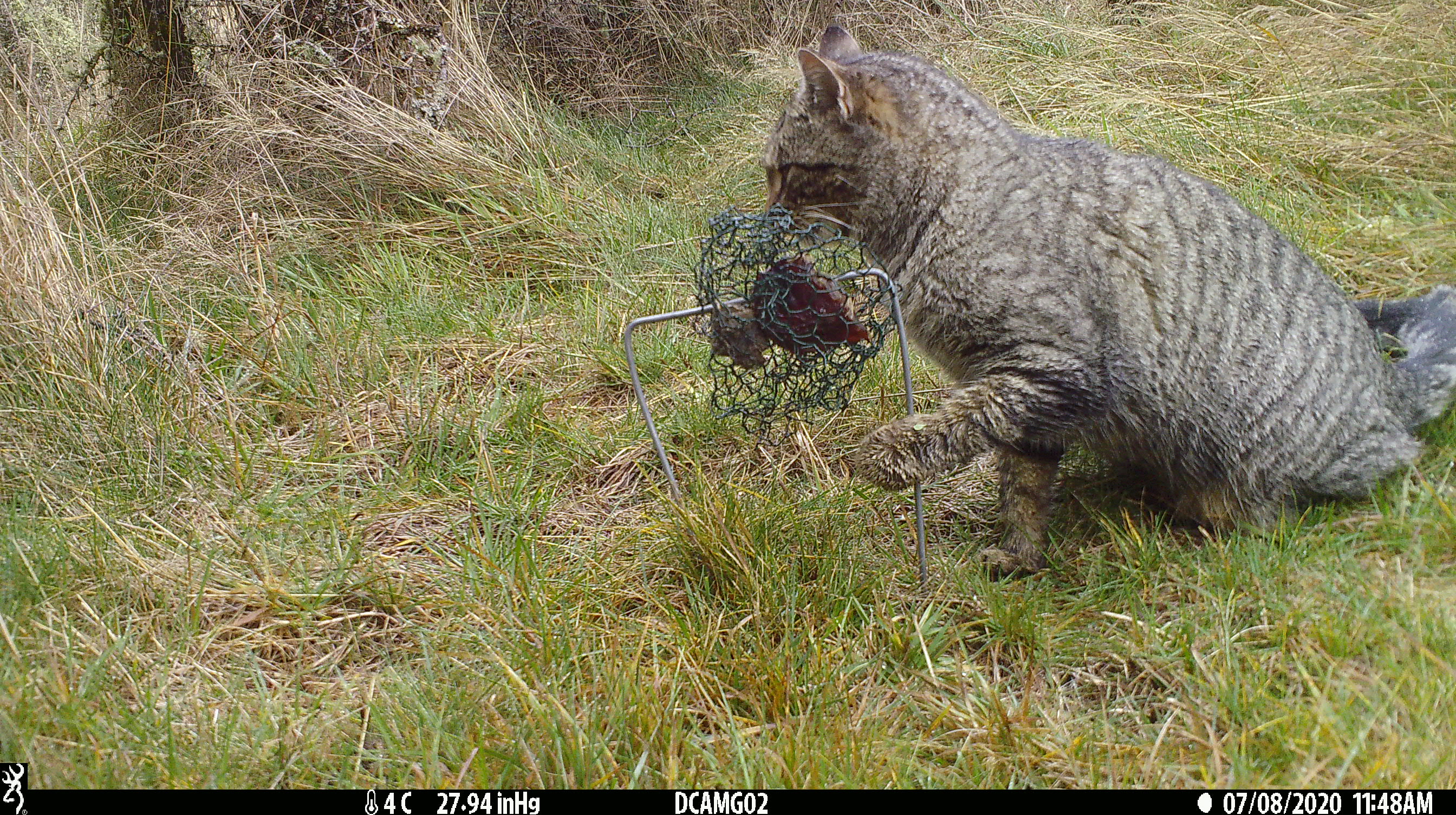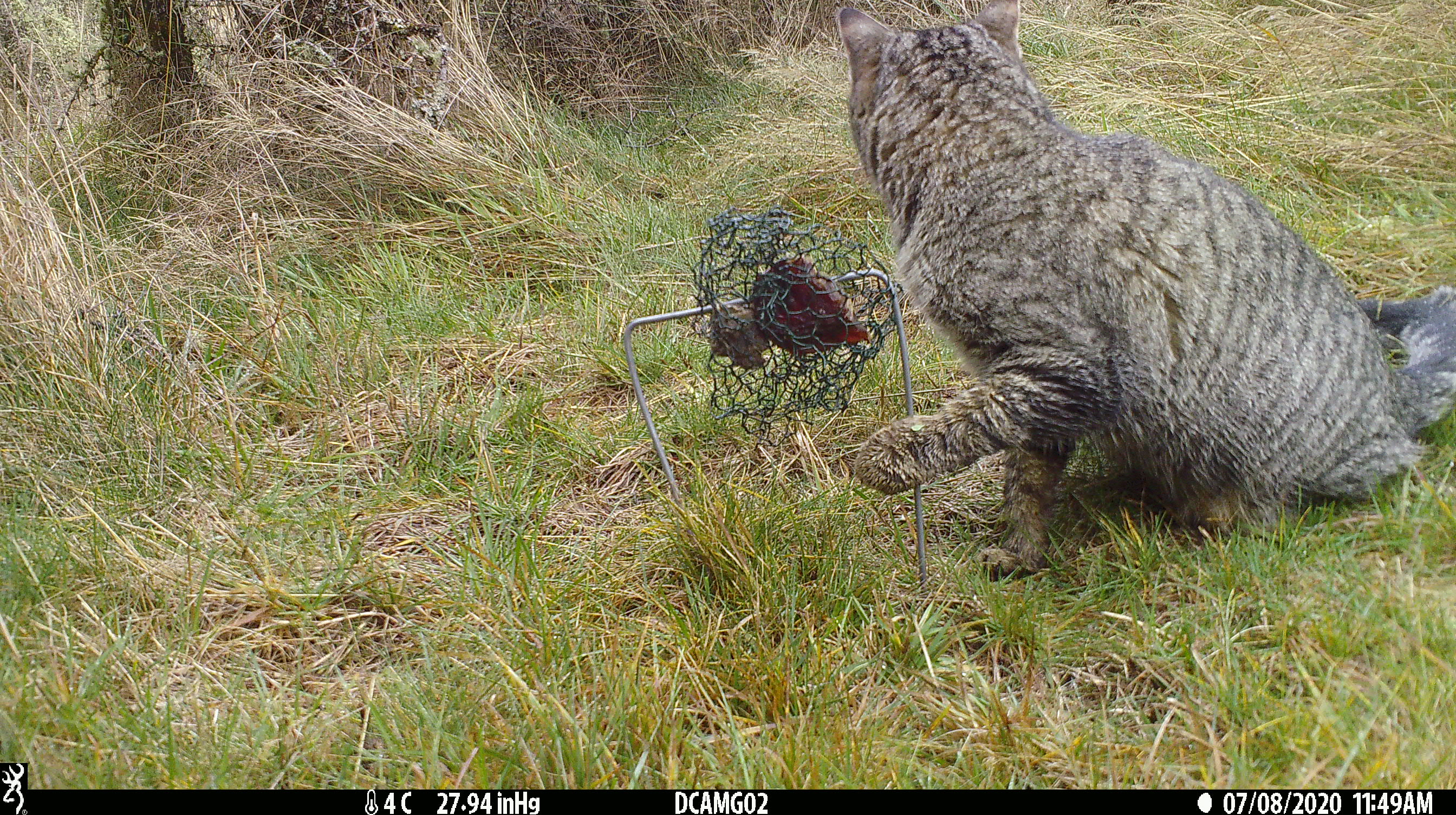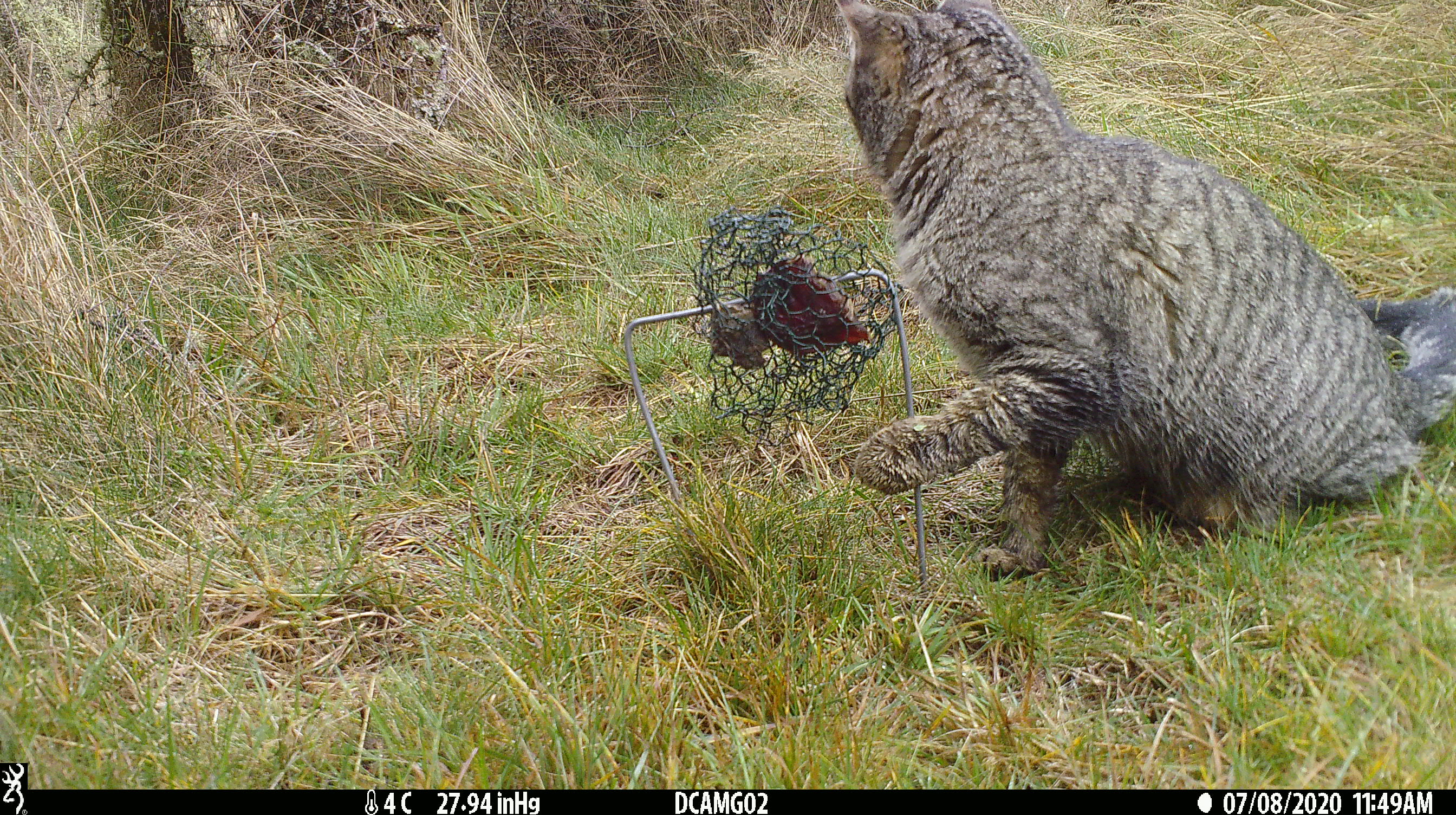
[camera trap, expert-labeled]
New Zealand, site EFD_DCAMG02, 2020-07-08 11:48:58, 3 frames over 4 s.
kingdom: Animalia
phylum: Chordata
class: Mammalia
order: Carnivora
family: Felidae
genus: Felis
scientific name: Felis catus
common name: domestic cat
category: cat